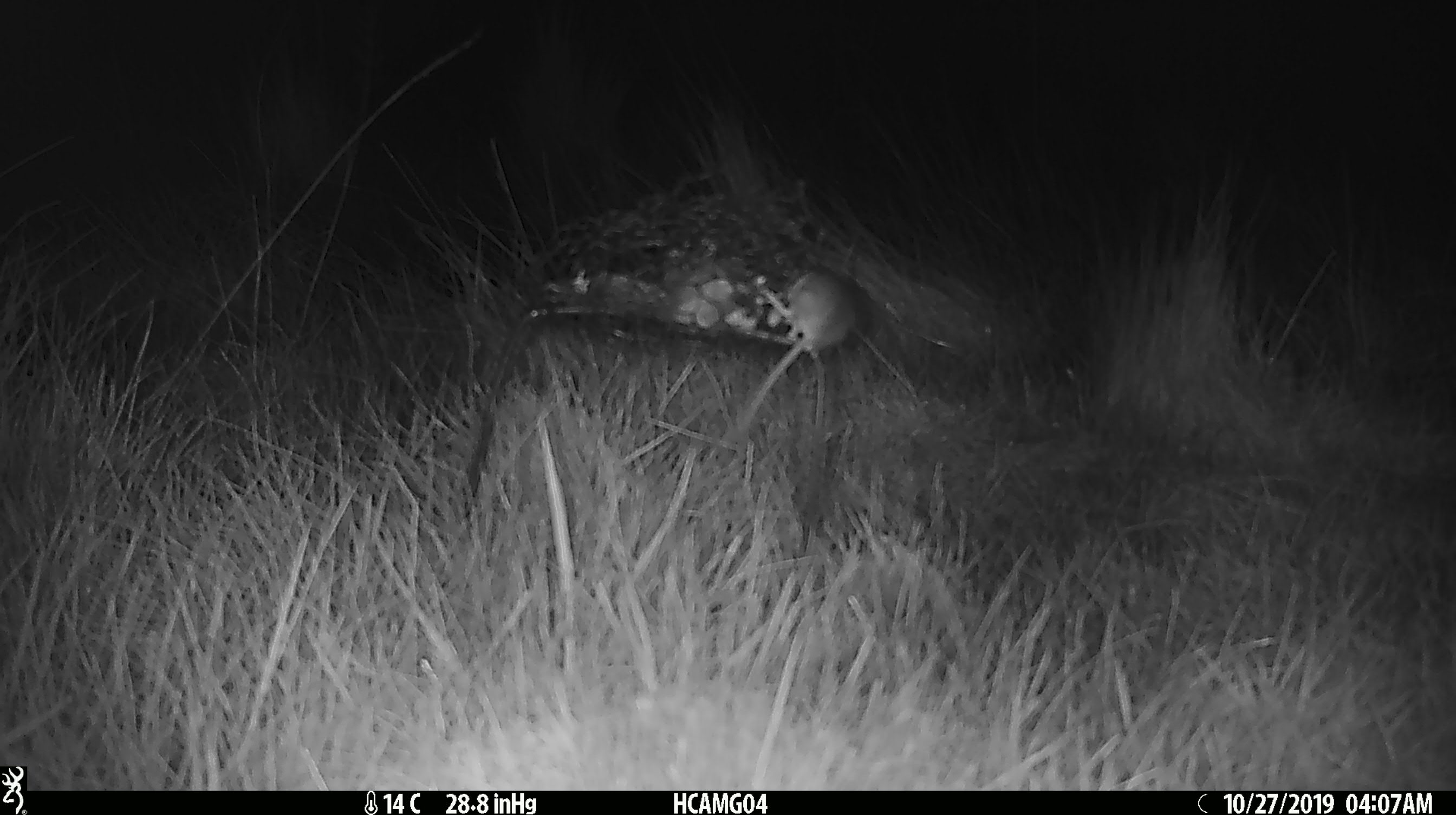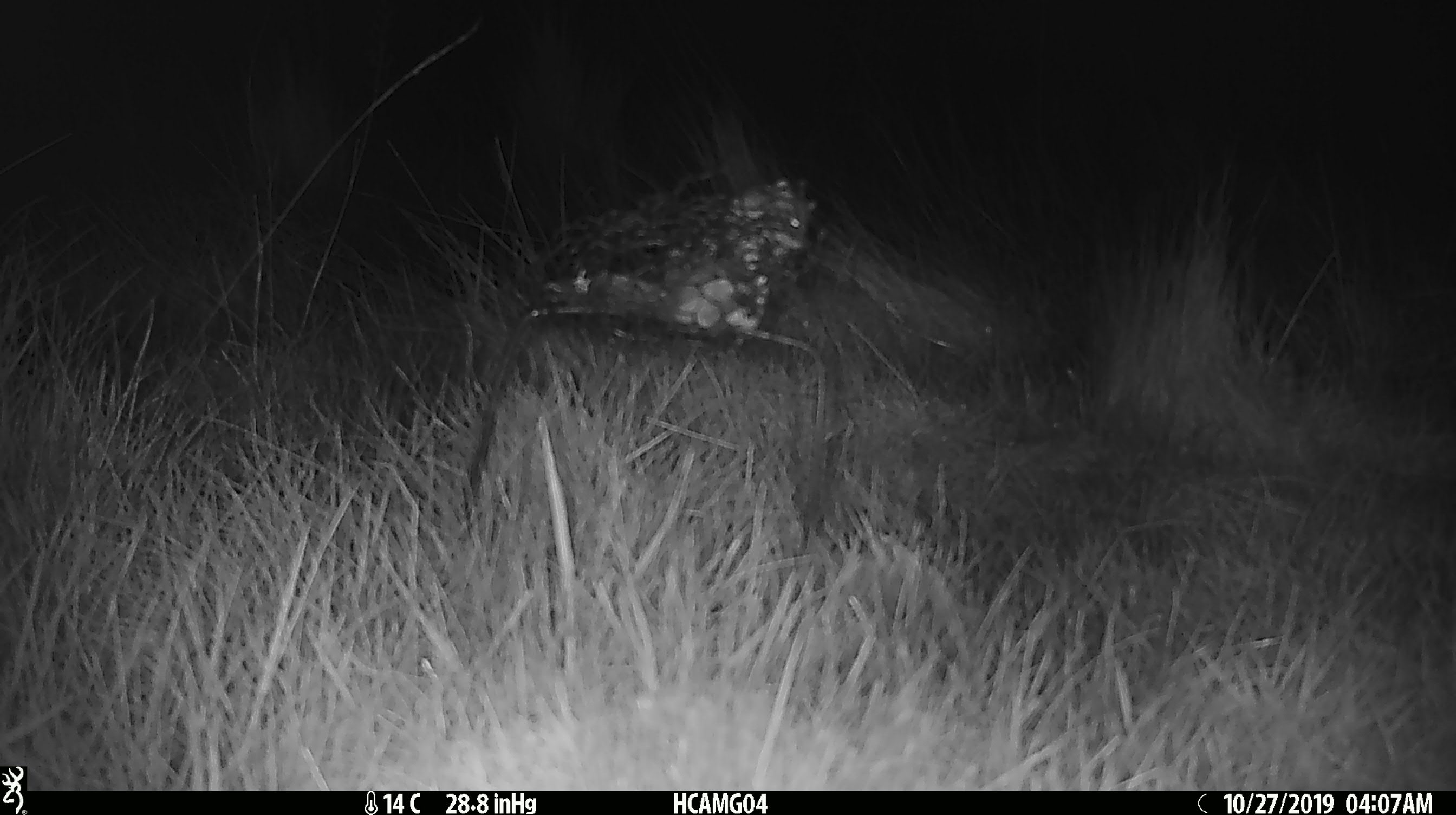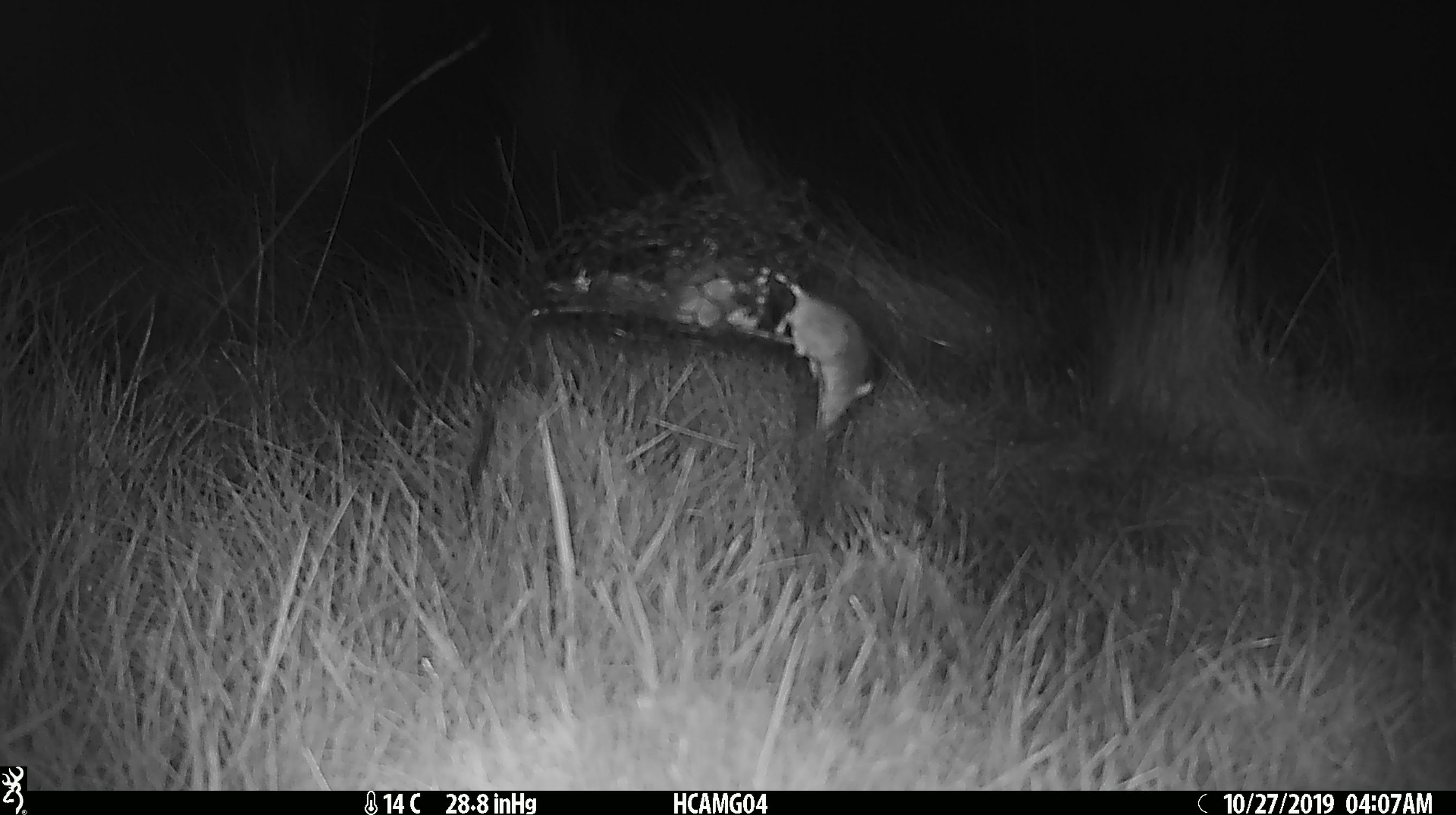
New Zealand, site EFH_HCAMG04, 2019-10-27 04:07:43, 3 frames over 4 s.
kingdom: Animalia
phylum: Chordata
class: Mammalia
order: Rodentia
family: Muridae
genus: Mus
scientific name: Mus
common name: mouse